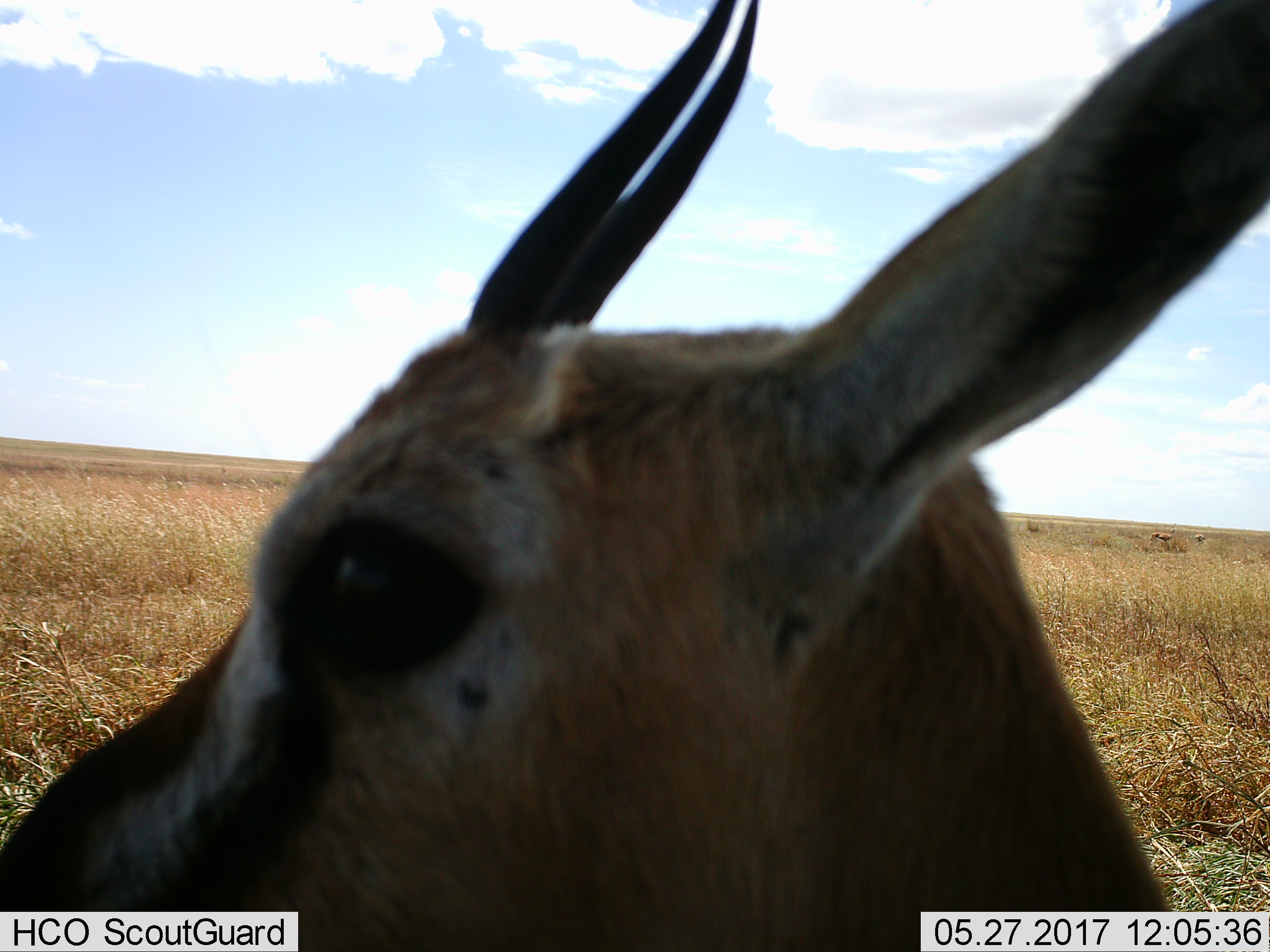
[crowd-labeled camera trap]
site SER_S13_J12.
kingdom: Animalia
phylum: Chordata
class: Mammalia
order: Artiodactyla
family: Bovidae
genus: Eudorcas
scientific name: Eudorcas thomsonii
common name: thomson's gazelle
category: gazellethomsons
Gazellethomsons (thomson's gazelle) (Eudorcas thomsonii), count 1. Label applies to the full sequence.